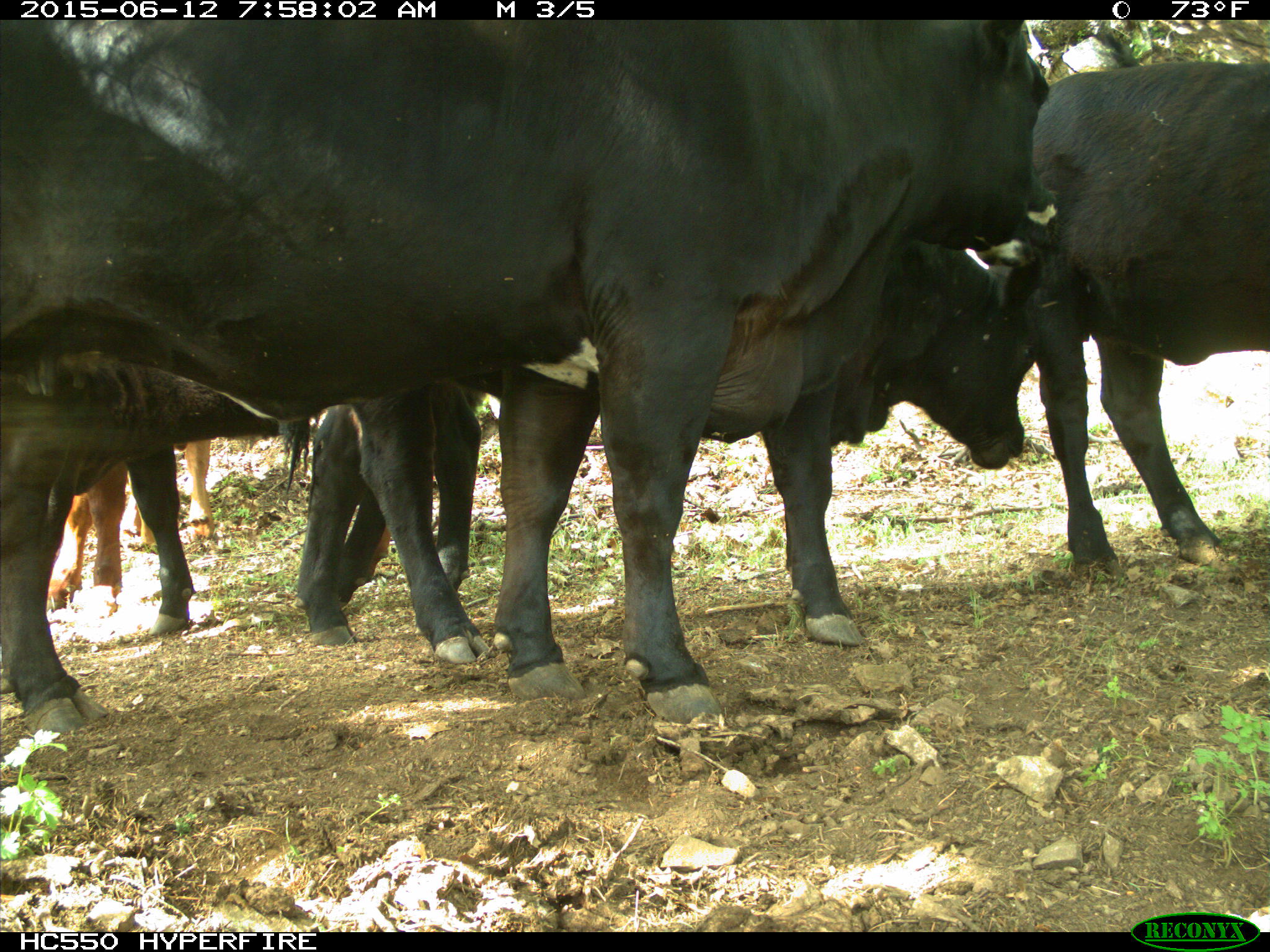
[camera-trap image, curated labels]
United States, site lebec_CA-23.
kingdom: Animalia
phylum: Chordata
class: Mammalia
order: Artiodactyla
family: Bovidae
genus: Bos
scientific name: Bos taurus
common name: domestic cow